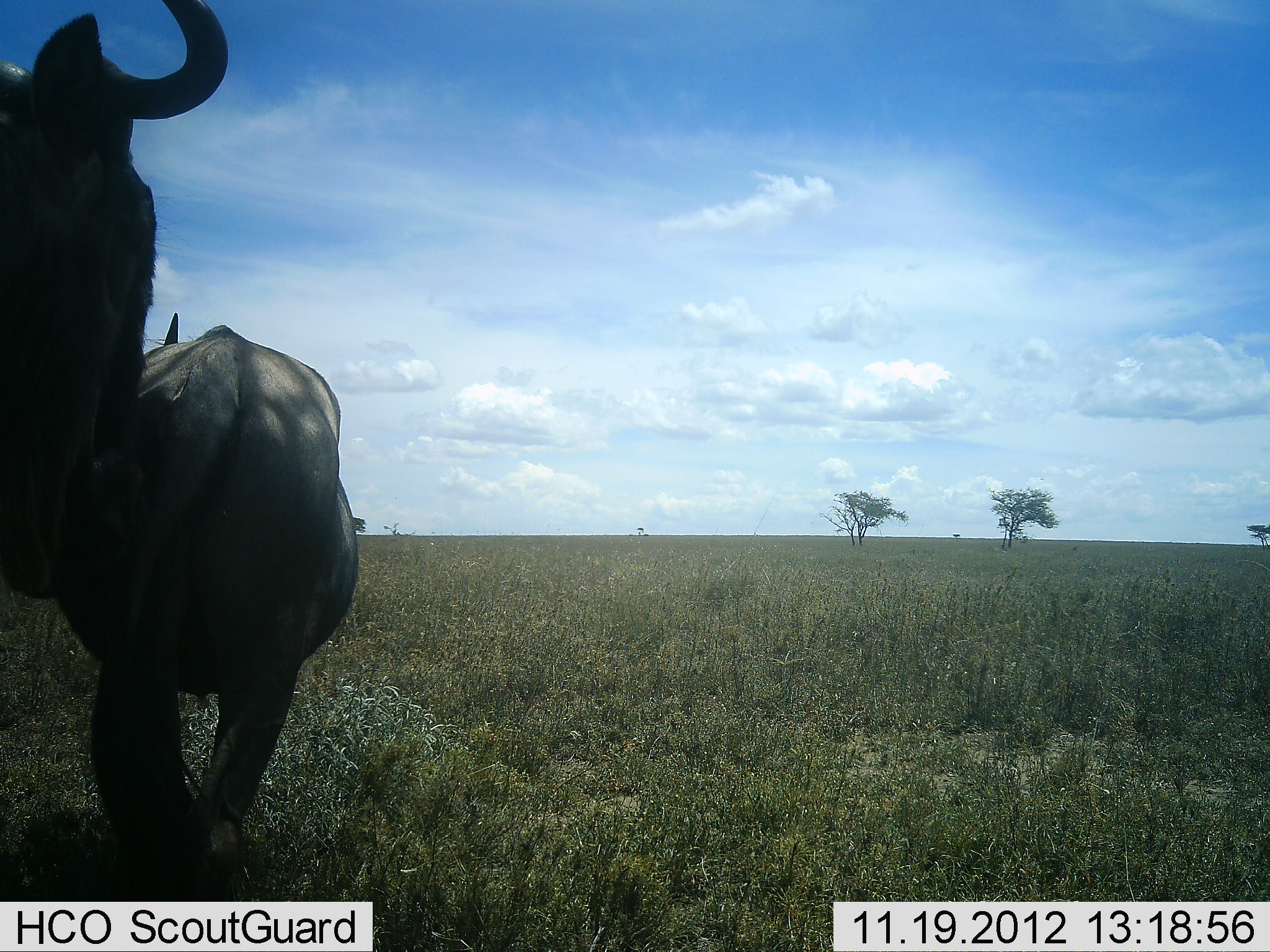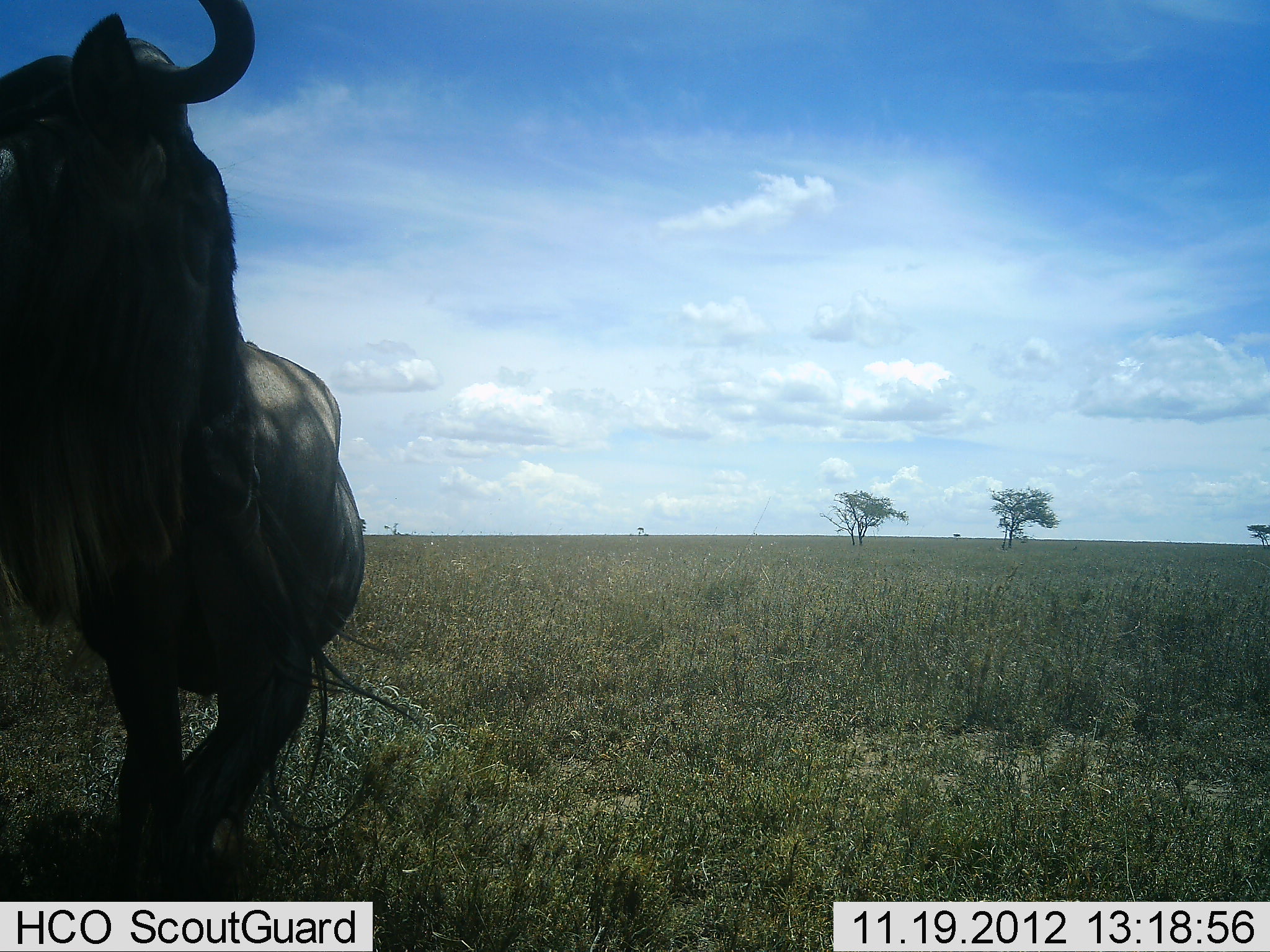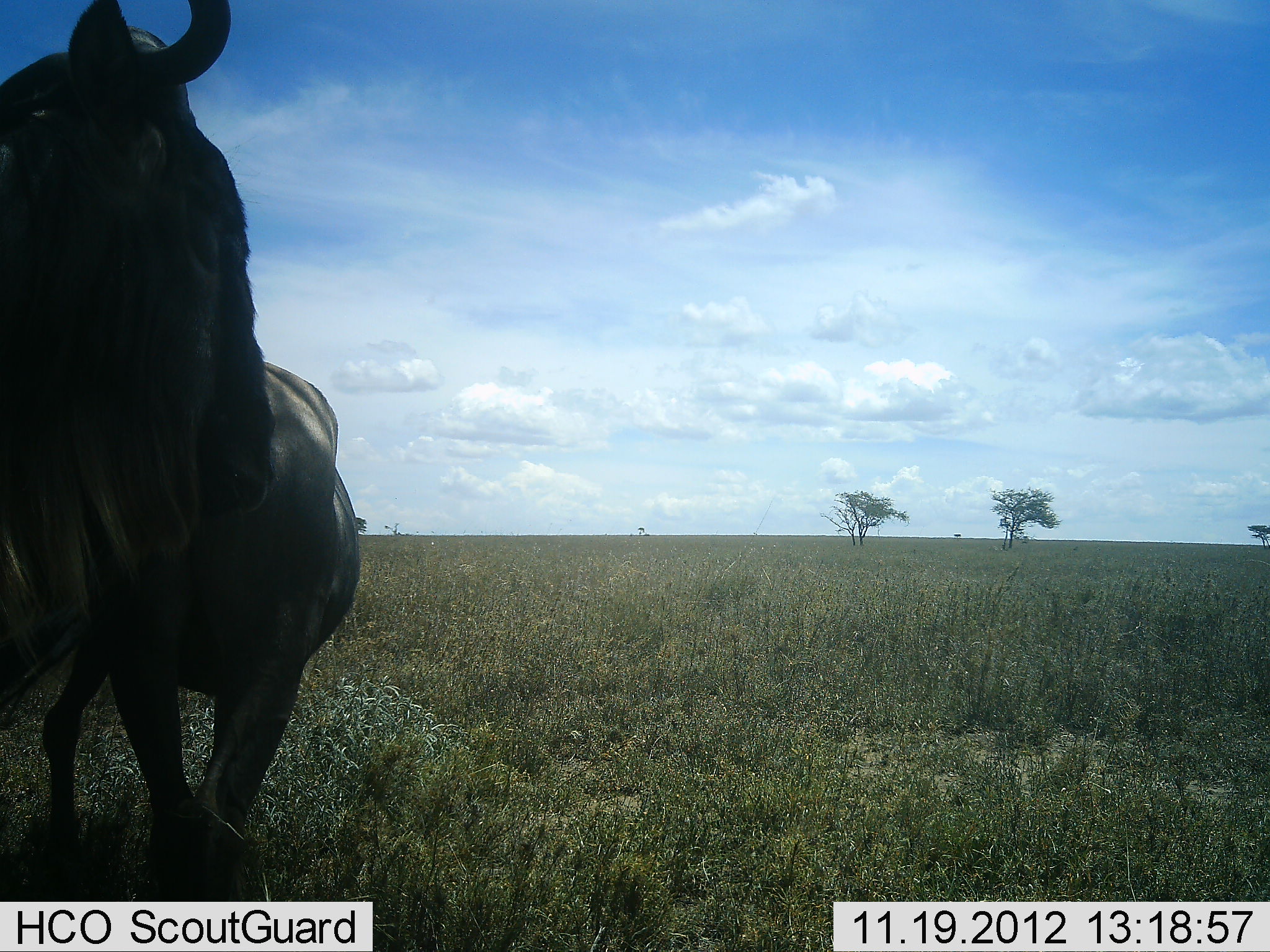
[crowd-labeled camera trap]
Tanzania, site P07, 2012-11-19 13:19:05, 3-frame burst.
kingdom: Animalia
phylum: Chordata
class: Mammalia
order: Artiodactyla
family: Bovidae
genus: Connochaetes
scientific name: Connochaetes taurinus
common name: blue wildebeest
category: wildebeest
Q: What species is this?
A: Wildebeest (blue wildebeest) (Connochaetes taurinus).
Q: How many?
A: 2.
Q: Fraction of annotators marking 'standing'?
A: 90%.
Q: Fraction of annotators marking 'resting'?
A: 0%.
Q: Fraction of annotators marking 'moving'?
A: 10%.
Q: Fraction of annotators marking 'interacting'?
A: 0%.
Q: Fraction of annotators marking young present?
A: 0%.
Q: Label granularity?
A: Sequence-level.